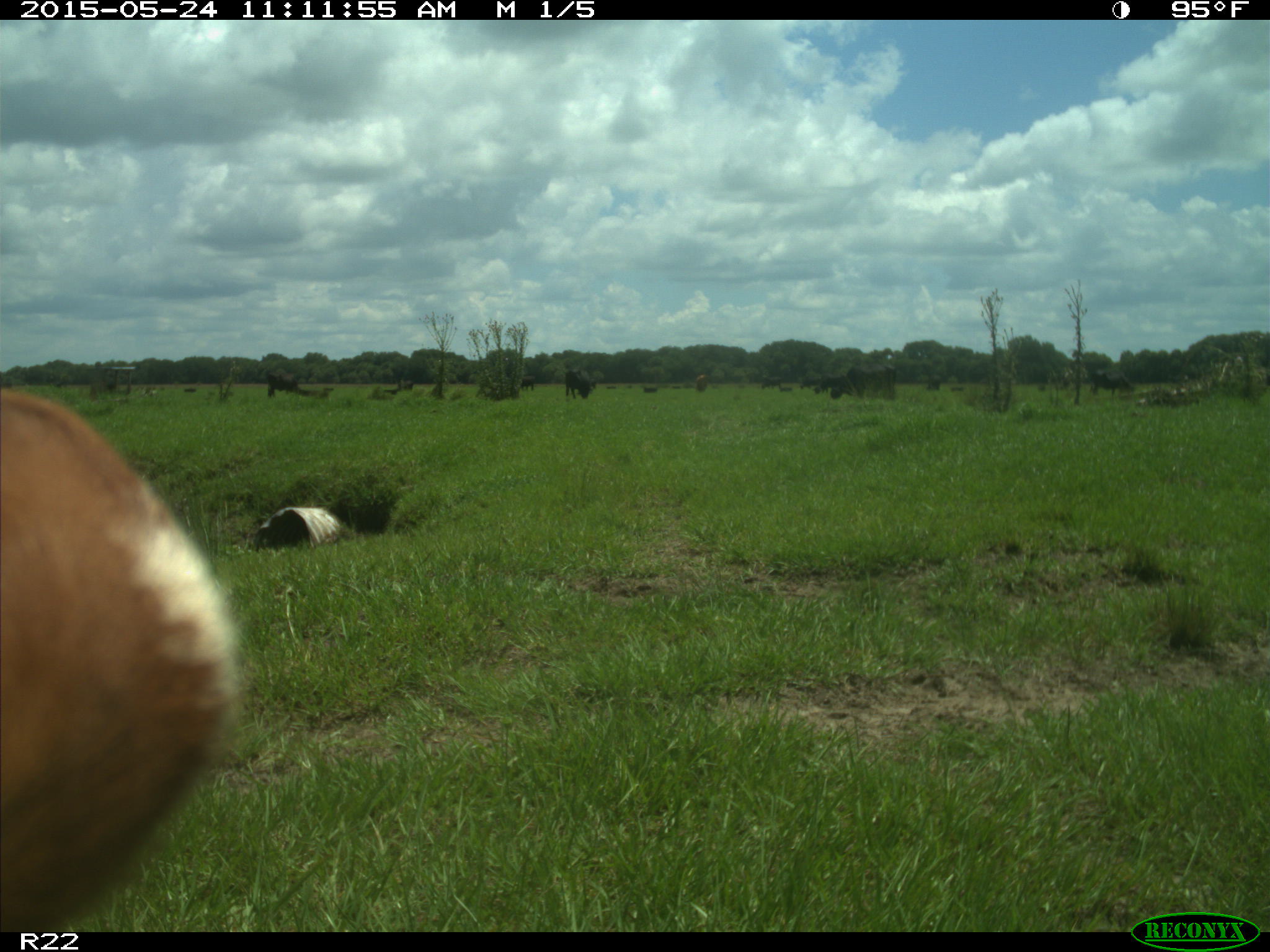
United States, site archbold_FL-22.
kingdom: Animalia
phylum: Chordata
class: Mammalia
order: Artiodactyla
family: Bovidae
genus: Bos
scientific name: Bos taurus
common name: domestic cow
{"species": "Bos taurus (domestic cow)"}